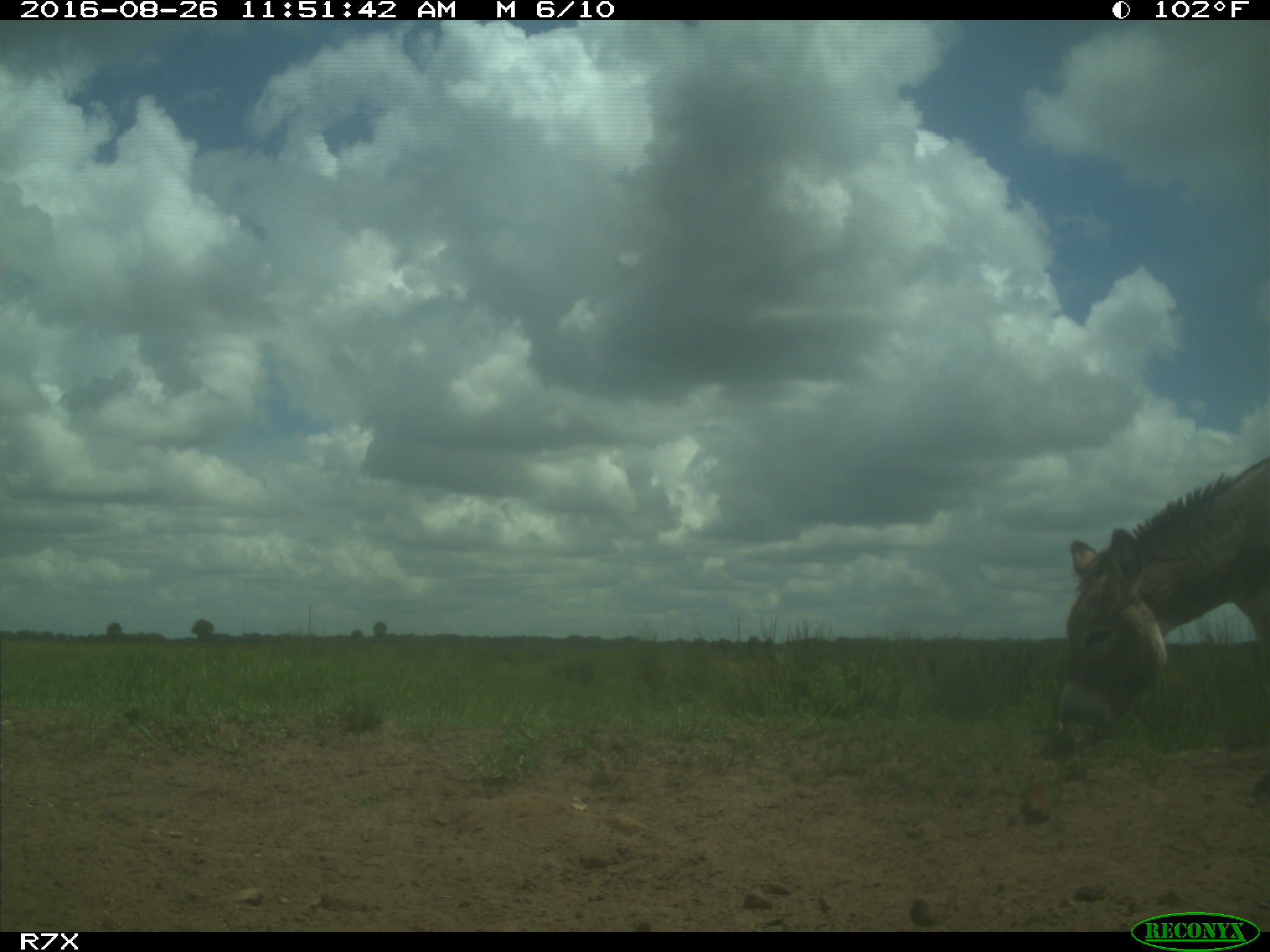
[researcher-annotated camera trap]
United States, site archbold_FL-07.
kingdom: Animalia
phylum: Chordata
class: Mammalia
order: Perissodactyla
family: Equidae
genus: Equus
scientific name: Equus africanus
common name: african wild ass